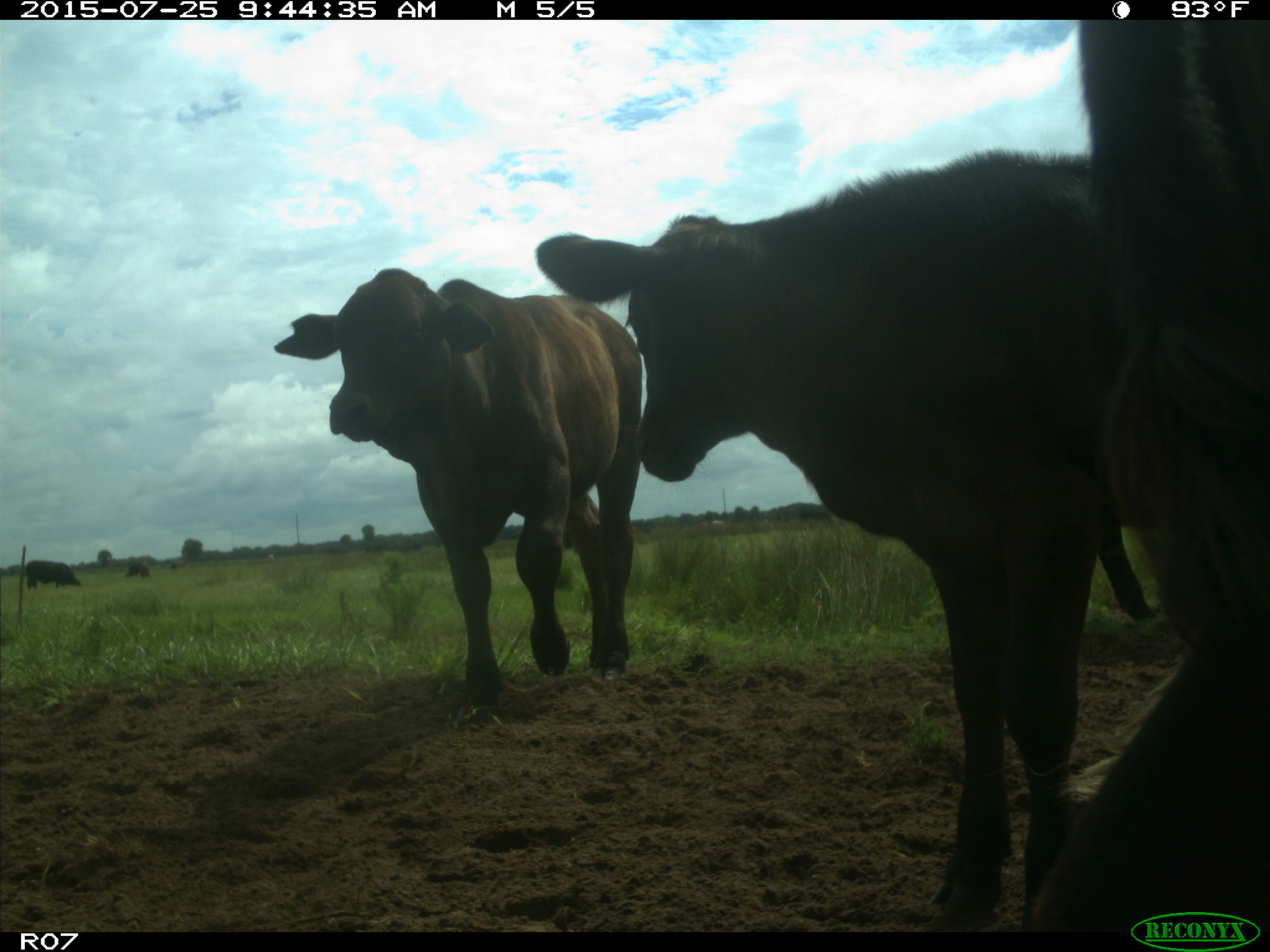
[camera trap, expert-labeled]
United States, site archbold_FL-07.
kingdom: Animalia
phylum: Chordata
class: Mammalia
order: Artiodactyla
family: Bovidae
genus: Bos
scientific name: Bos taurus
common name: domestic cow